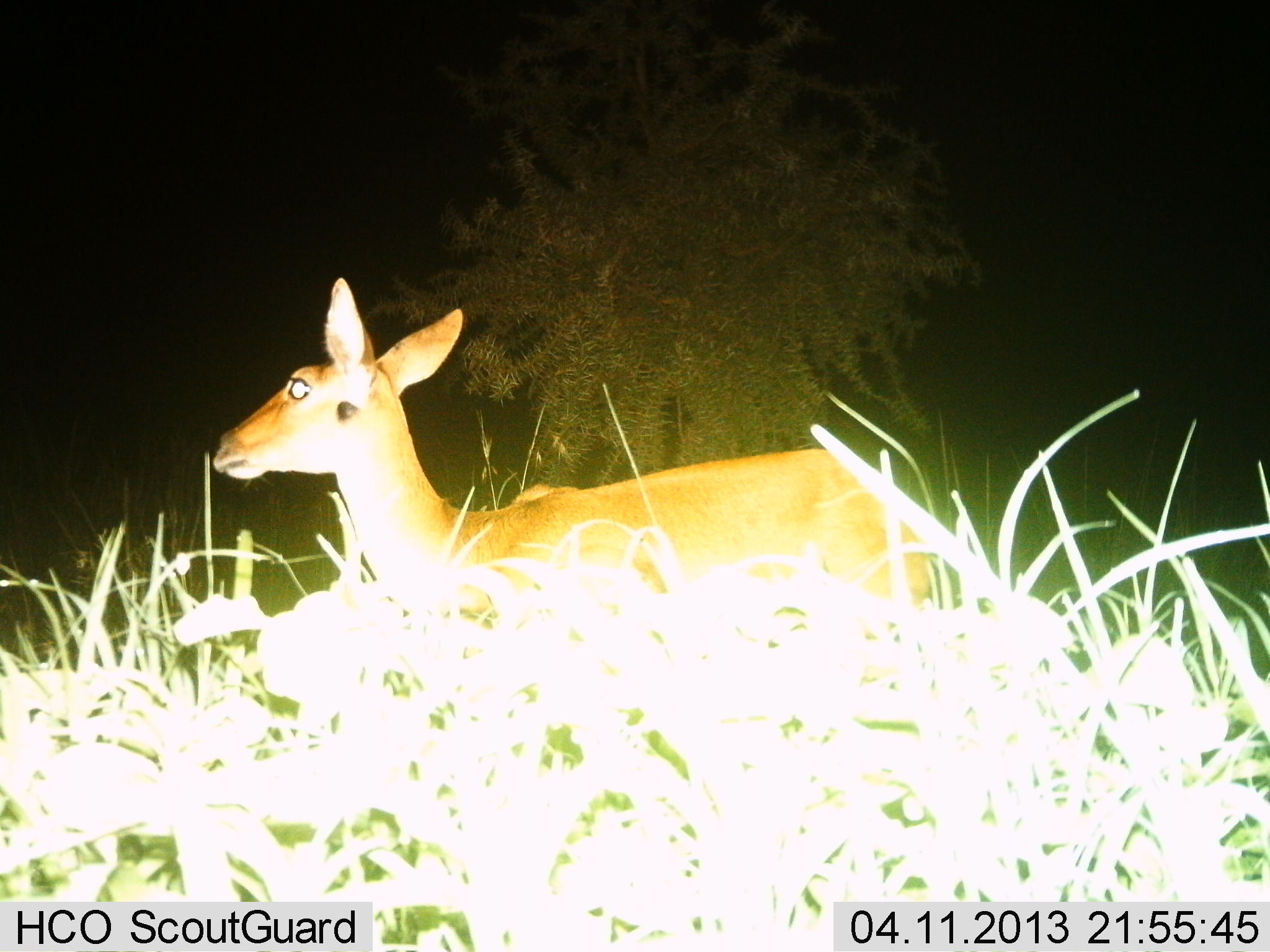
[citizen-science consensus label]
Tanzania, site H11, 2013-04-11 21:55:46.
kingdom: Animalia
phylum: Chordata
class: Mammalia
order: Artiodactyla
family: Bovidae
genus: Redunca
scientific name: Redunca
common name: reedbuck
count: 1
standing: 57%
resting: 33%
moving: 14%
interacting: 0%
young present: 0%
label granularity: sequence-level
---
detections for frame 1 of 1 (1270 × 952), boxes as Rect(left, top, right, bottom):
animal: Rect(204, 279, 935, 663)